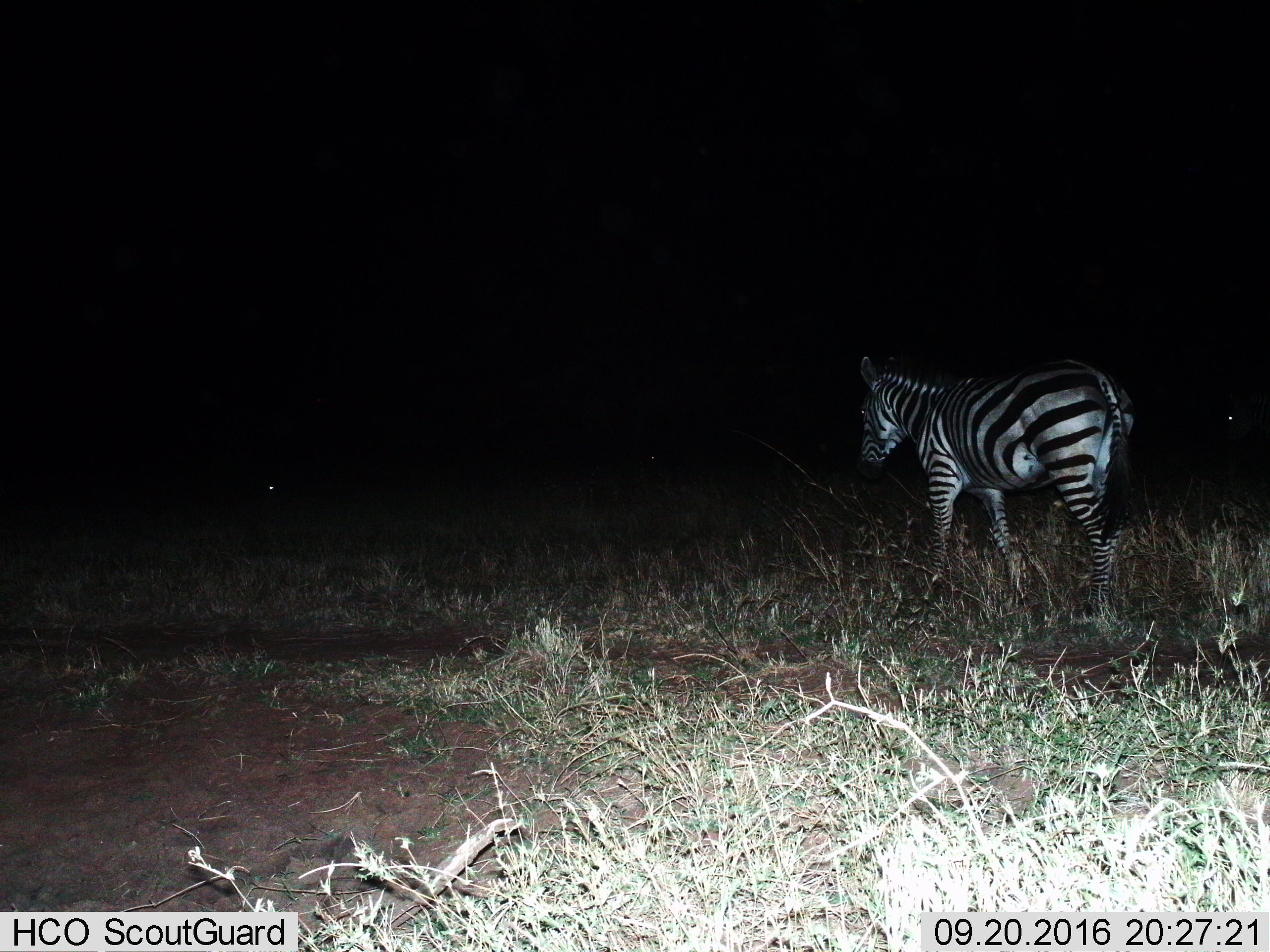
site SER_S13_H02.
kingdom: Animalia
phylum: Chordata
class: Mammalia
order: Perissodactyla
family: Equidae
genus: Equus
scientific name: Equus quagga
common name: plains zebra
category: zebraplains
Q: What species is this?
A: Zebraplains (plains zebra) (Equus quagga).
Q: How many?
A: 1.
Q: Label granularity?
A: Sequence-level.